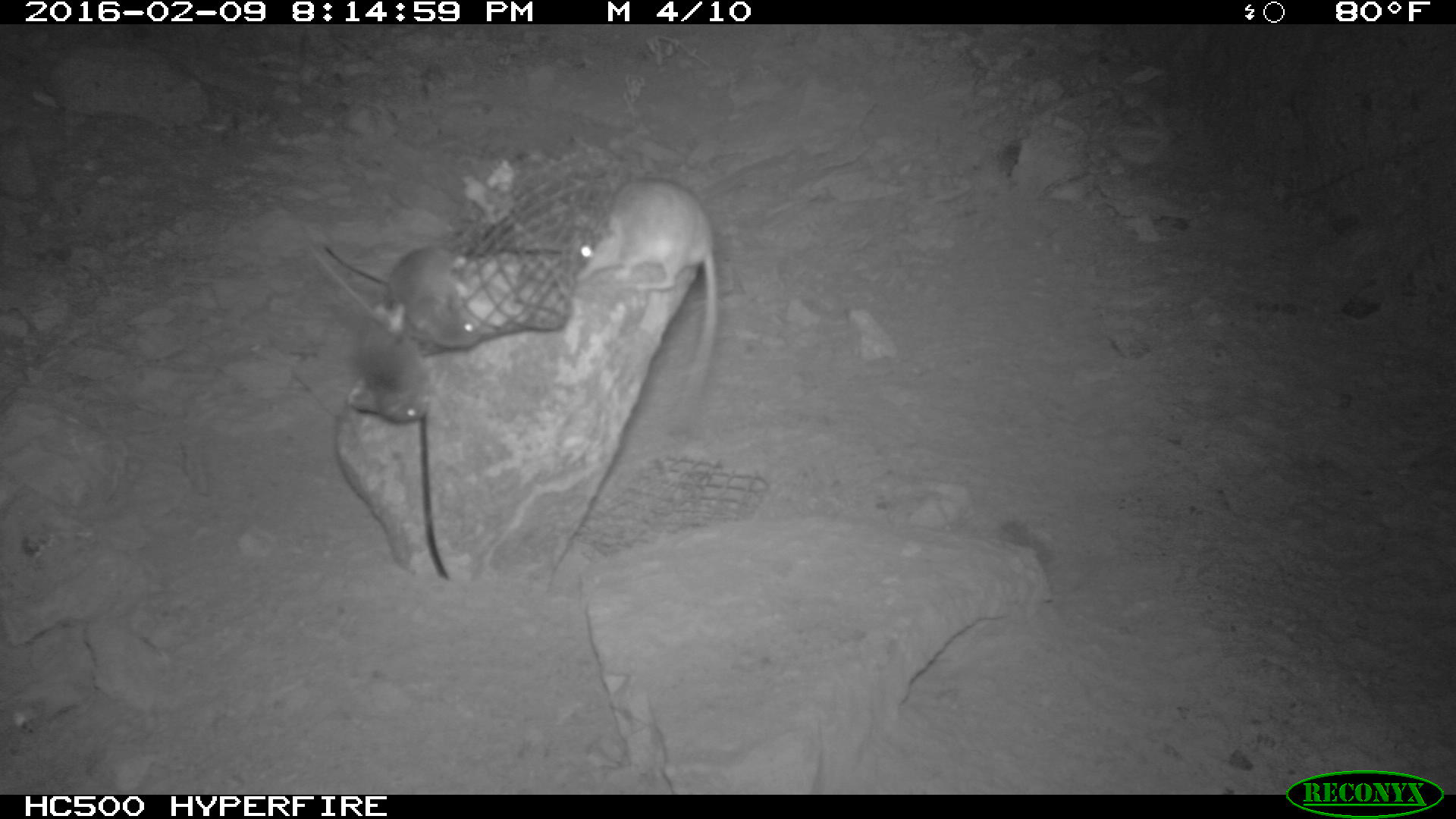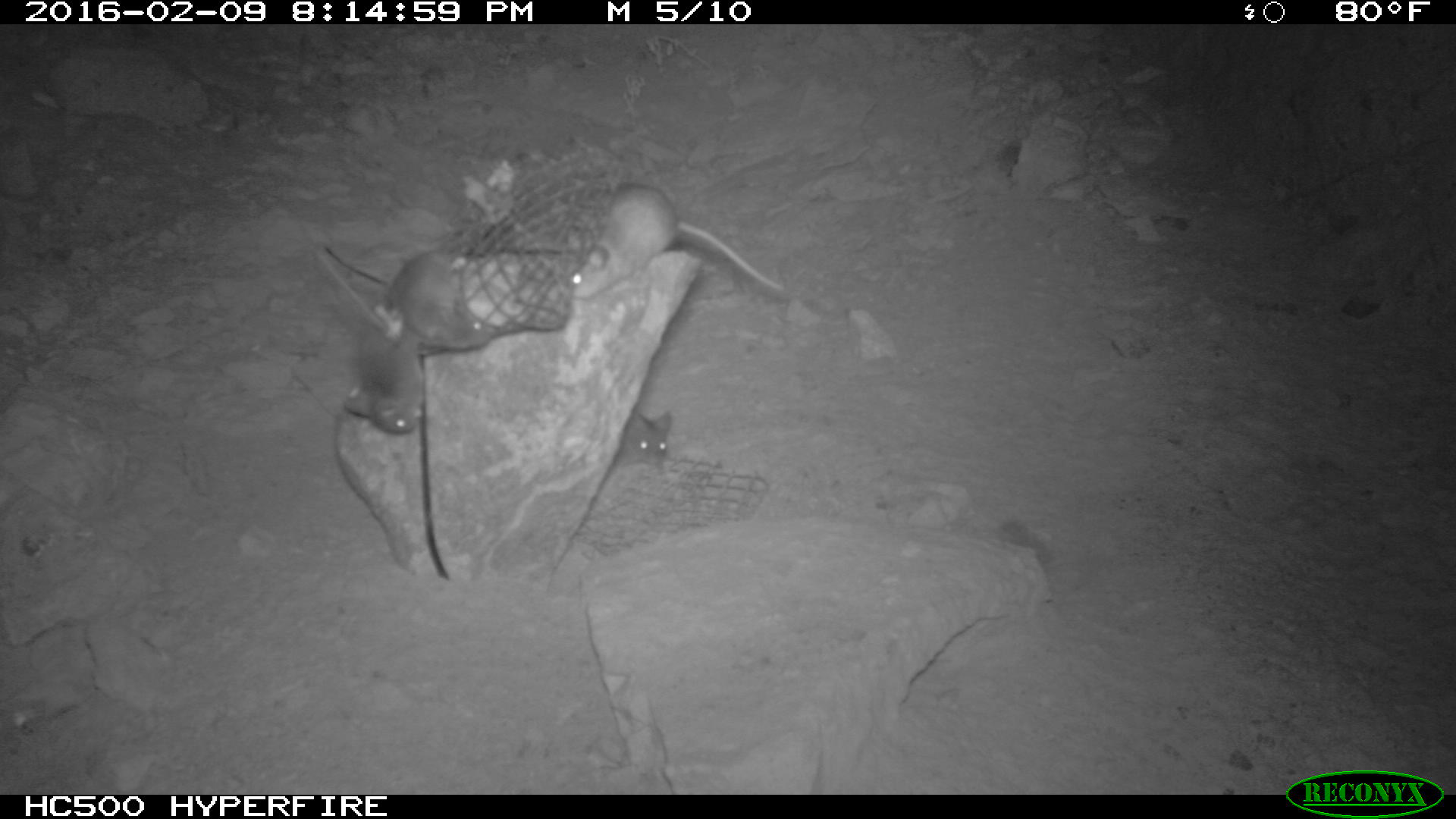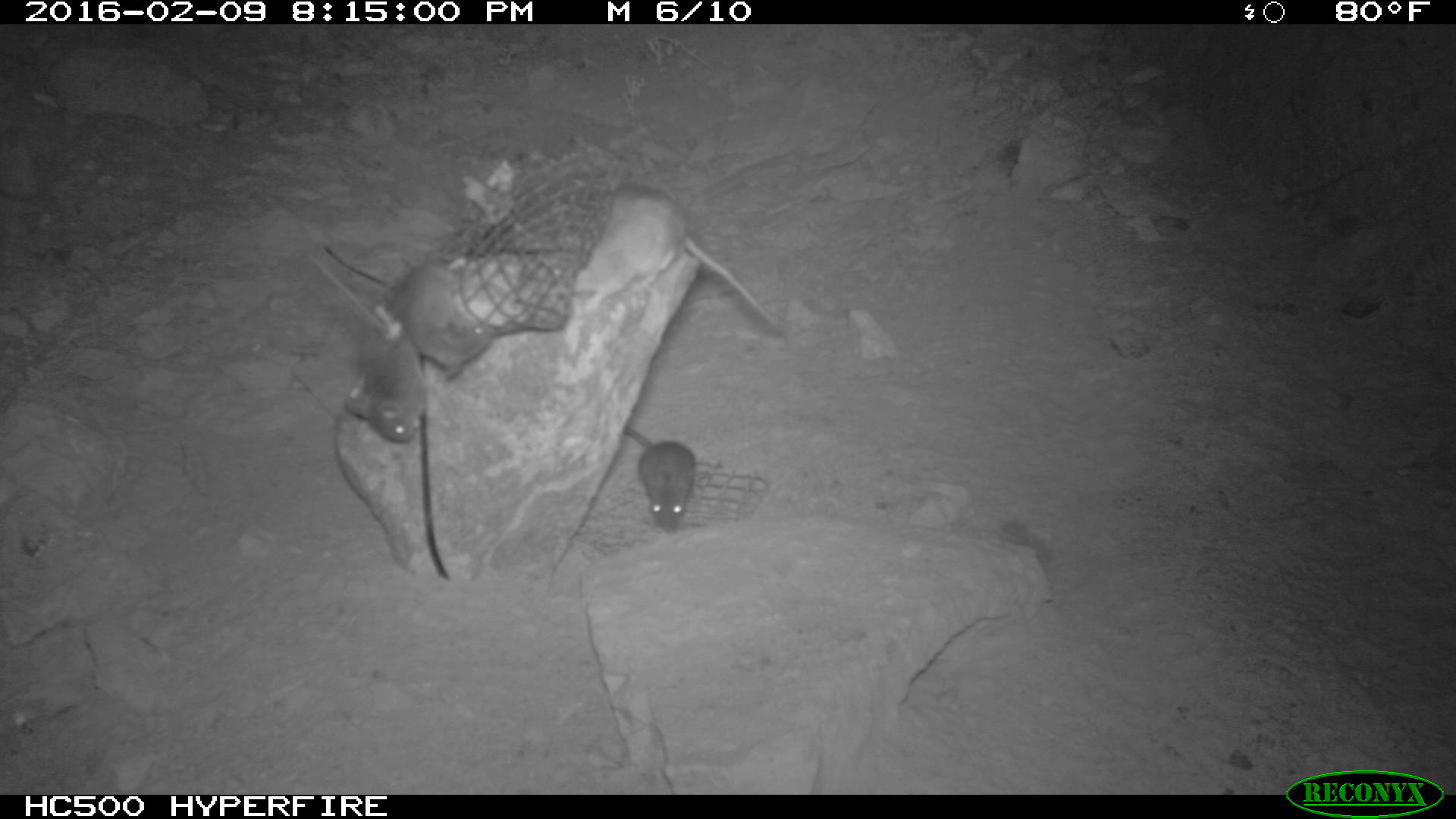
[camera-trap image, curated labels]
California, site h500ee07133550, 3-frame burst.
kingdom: Animalia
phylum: Chordata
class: Mammalia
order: Rodentia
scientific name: Rodentia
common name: rodent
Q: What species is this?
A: Rodent (Rodentia).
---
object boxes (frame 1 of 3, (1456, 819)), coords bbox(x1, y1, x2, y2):
rodent: bbox(576, 177, 717, 419); bbox(324, 246, 482, 348); bbox(331, 296, 431, 423)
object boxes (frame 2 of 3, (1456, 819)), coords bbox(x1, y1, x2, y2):
rodent: bbox(570, 183, 785, 297); bbox(317, 252, 422, 433); bbox(372, 251, 491, 354); bbox(610, 411, 671, 467)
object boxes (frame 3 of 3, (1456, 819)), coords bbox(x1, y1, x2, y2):
rodent: bbox(569, 180, 782, 331); bbox(305, 252, 432, 441); bbox(382, 256, 491, 373); bbox(621, 421, 695, 534)